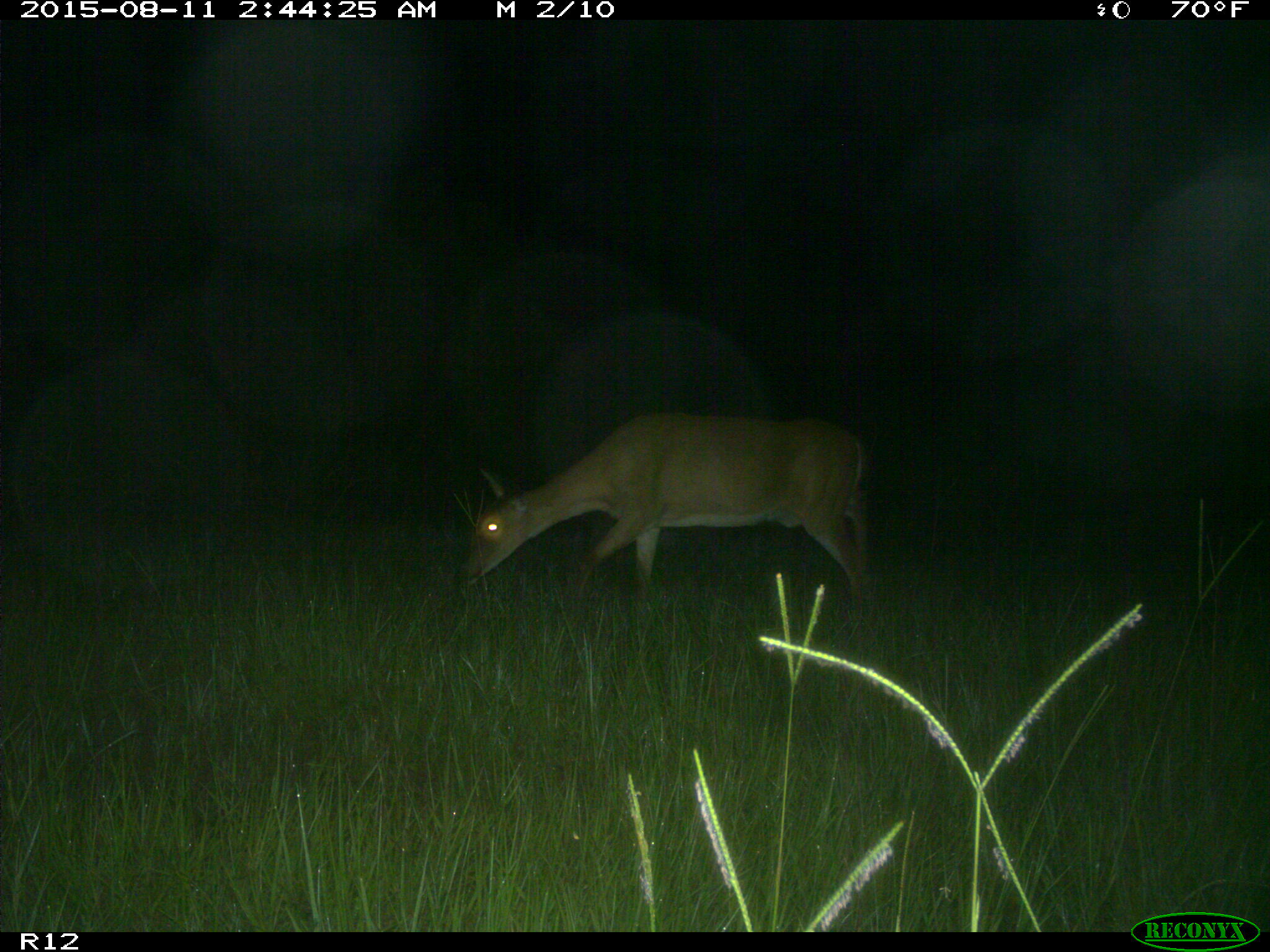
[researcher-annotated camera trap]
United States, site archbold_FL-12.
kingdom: Animalia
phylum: Chordata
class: Mammalia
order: Artiodactyla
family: Cervidae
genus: Odocoileus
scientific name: Odocoileus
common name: deer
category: unidentified deer